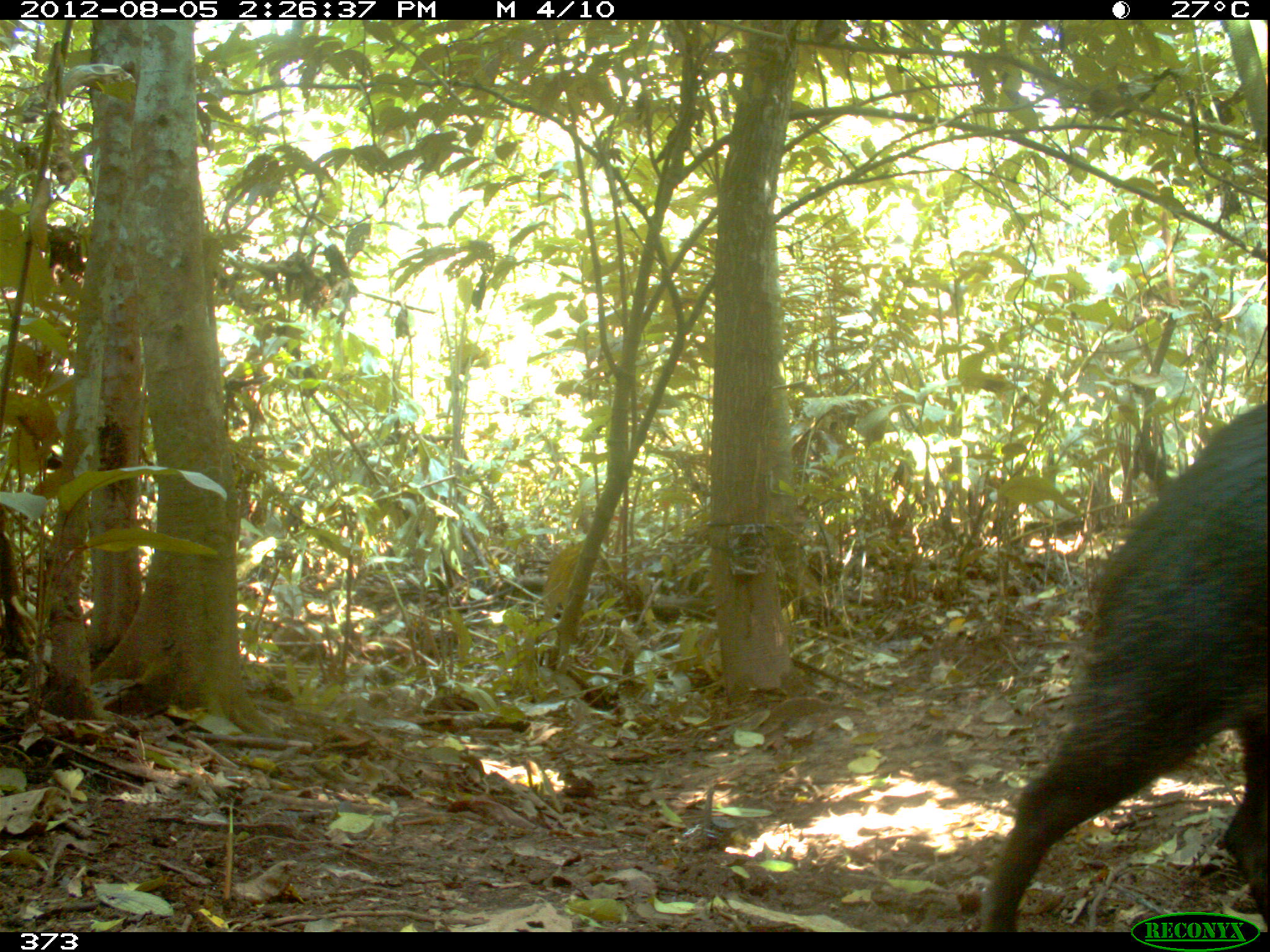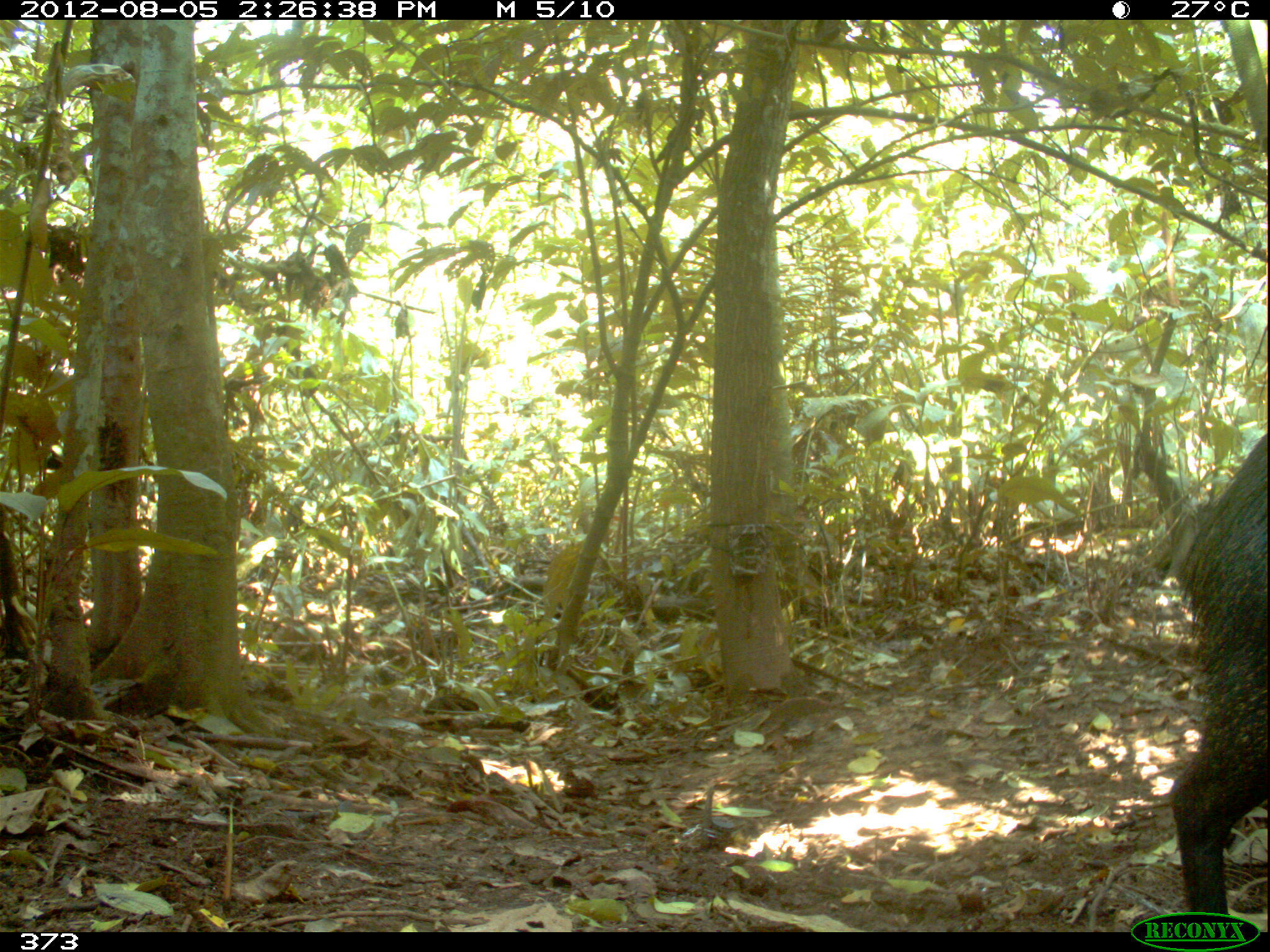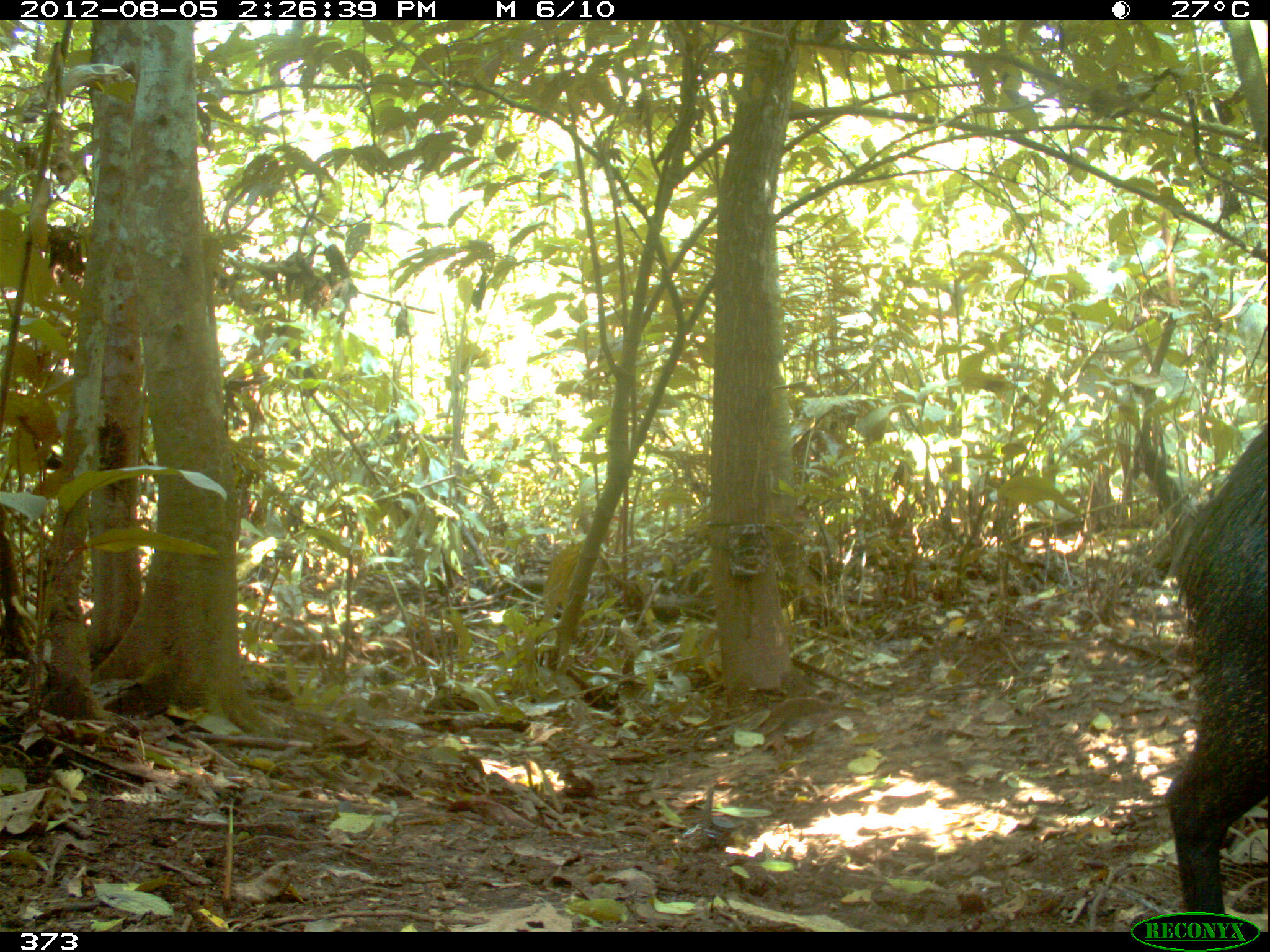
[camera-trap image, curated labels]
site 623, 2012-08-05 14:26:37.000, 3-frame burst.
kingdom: Animalia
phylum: Chordata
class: Mammalia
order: Artiodactyla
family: Tayassuidae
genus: Tayassu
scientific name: Tayassu pecari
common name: white-lipped peccary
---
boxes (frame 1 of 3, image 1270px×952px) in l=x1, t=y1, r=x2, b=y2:
tayassu pecari: l=969, t=399, r=1265, b=933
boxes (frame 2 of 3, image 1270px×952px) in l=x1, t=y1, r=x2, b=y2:
tayassu pecari: l=1161, t=427, r=1270, b=934